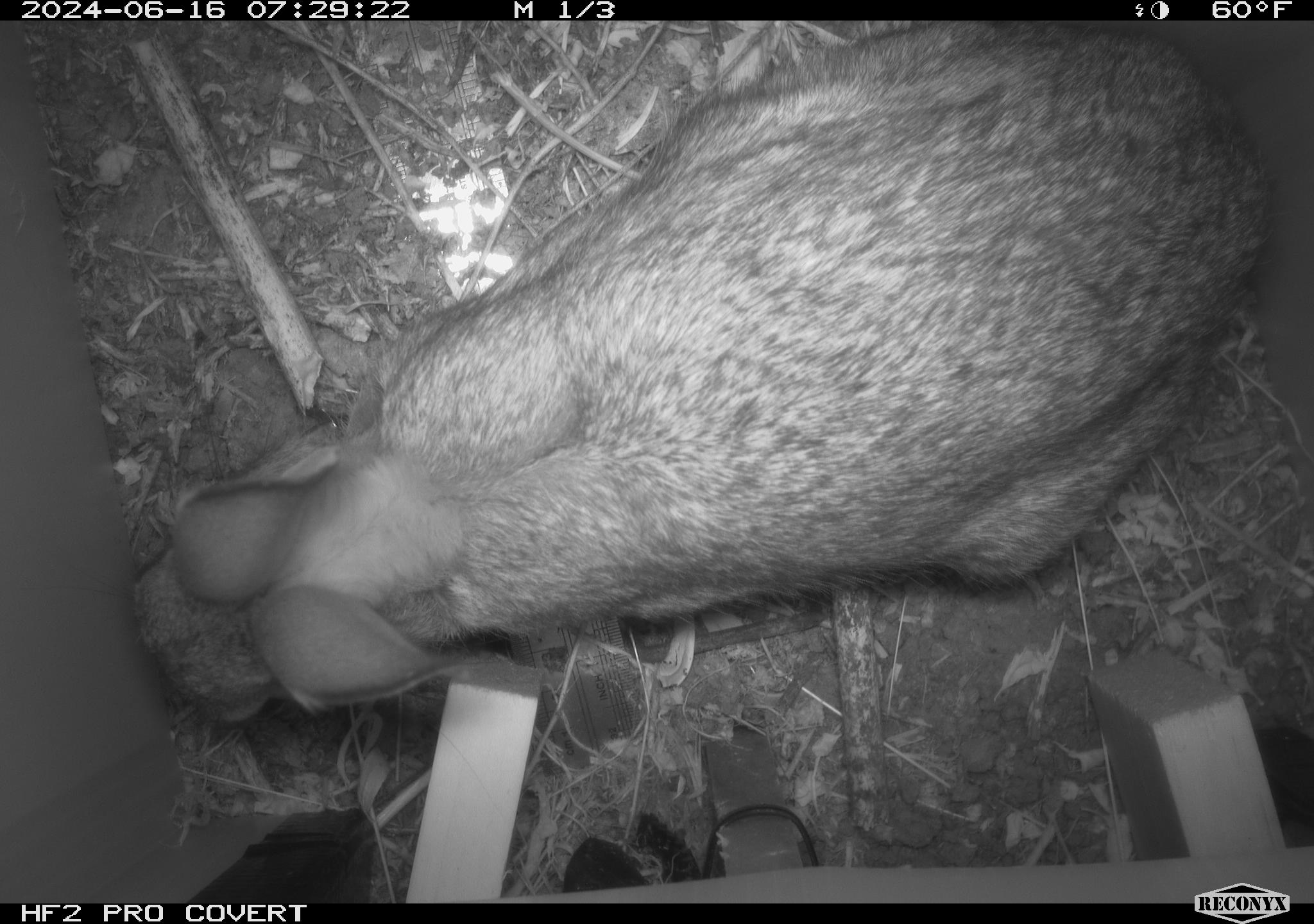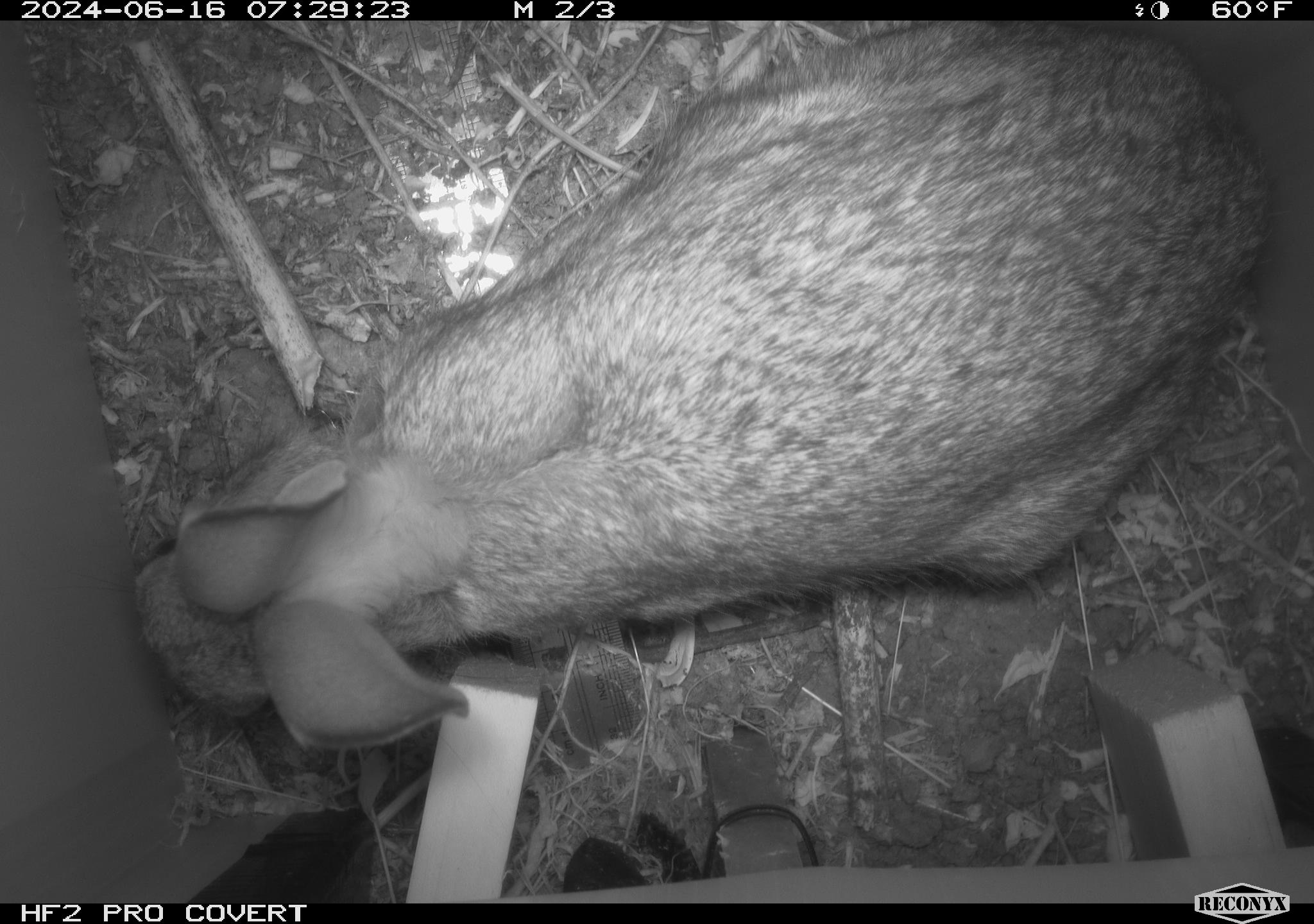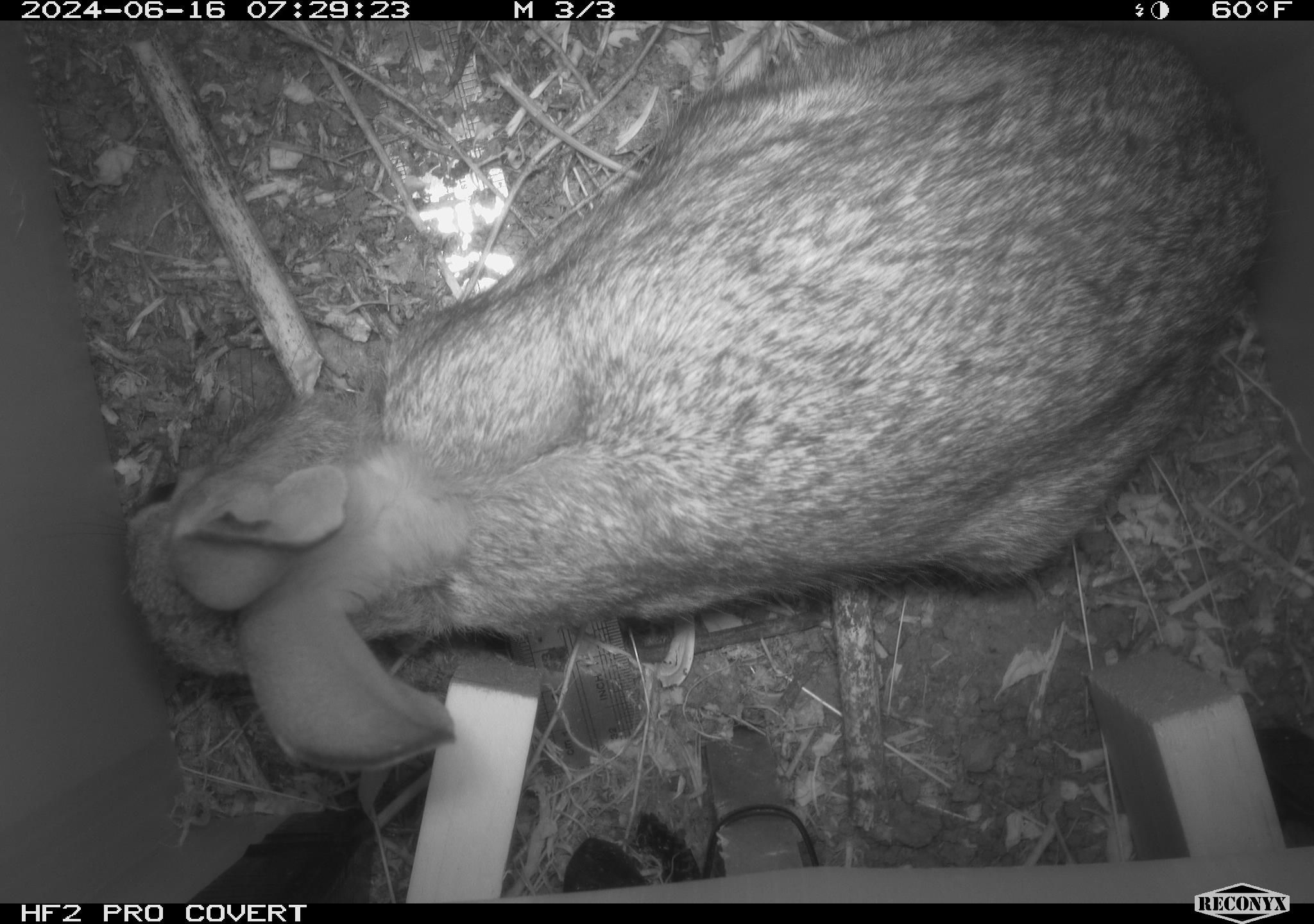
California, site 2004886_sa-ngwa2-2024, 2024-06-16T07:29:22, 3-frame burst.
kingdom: Animalia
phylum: Chordata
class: Mammalia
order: Lagomorpha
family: Leporidae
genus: Sylvilagus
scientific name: Sylvilagus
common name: cottontail rabbits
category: sylvilagus species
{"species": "sylvilagus species (cottontail rabbits) (Sylvilagus)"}